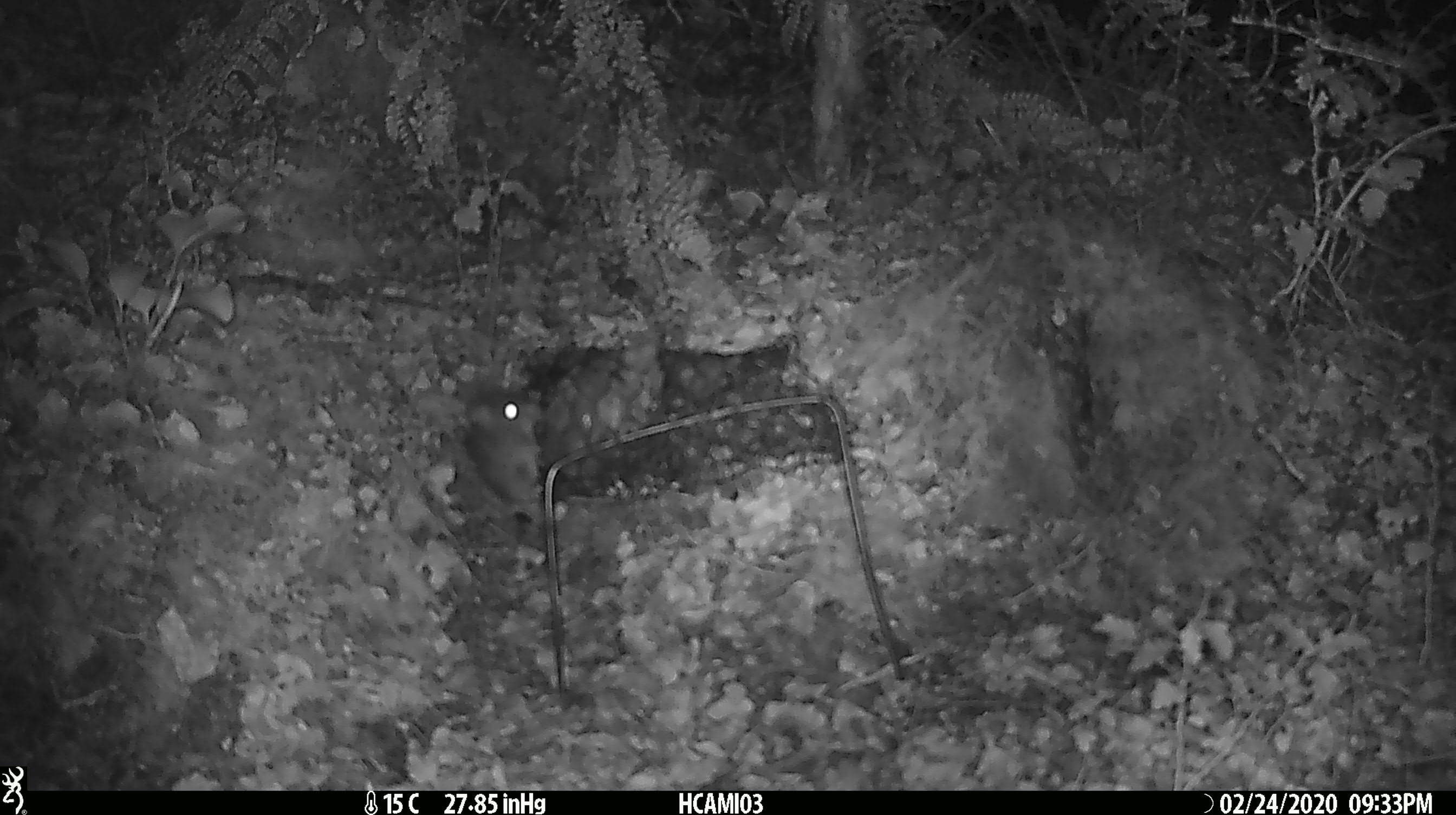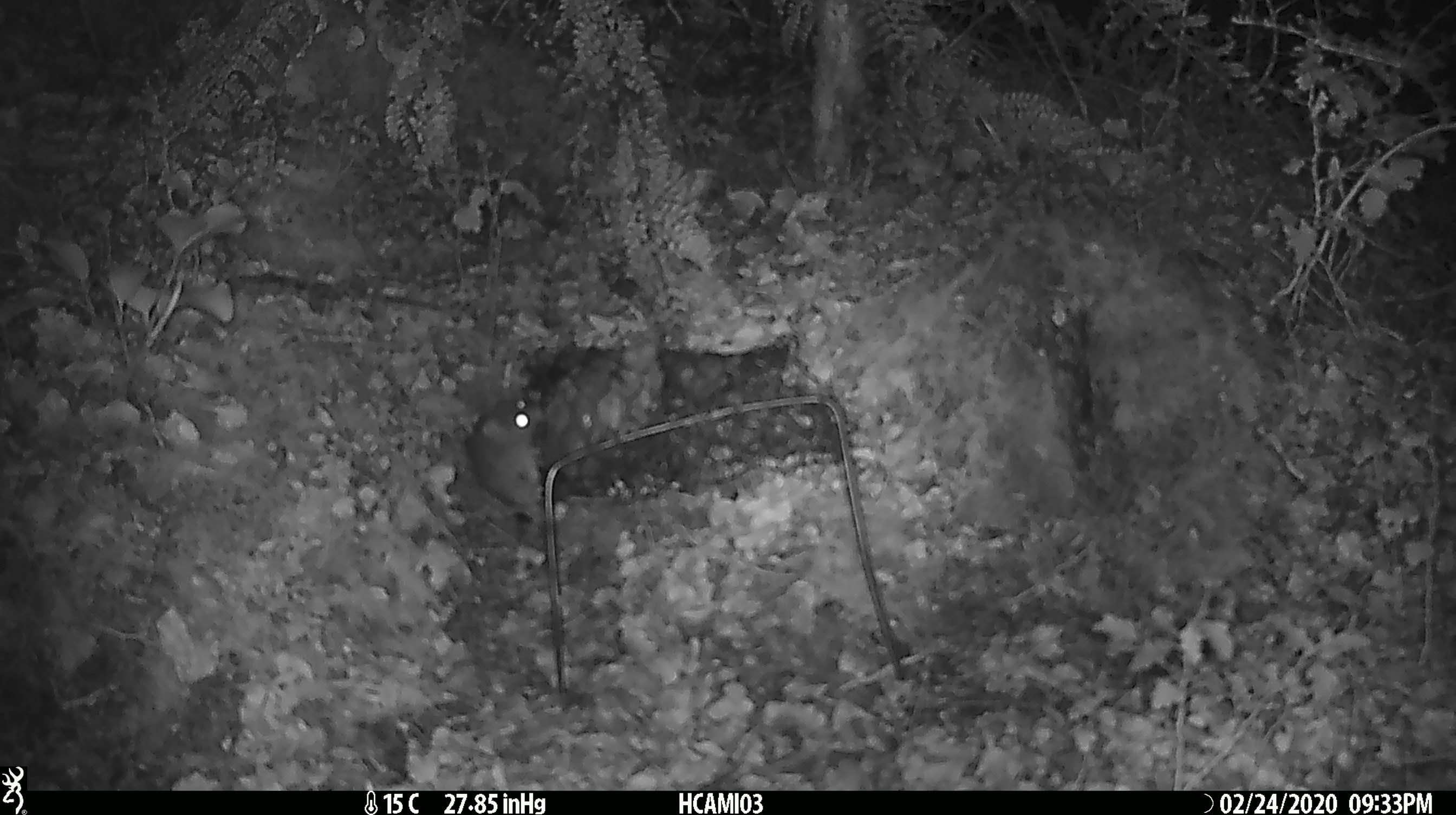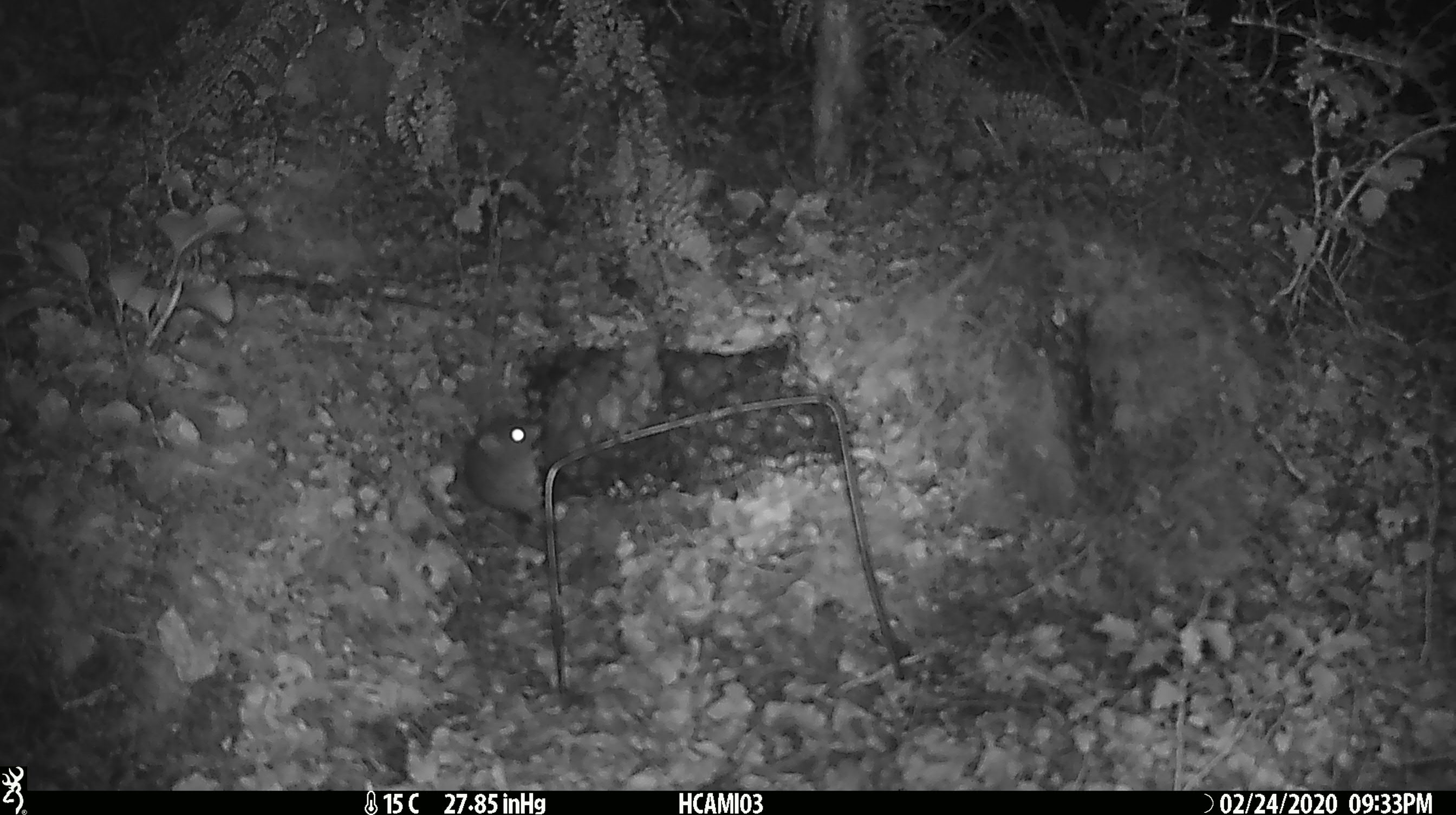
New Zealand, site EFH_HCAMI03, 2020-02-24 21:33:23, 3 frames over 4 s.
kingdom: Animalia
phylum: Chordata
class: Mammalia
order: Rodentia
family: Muridae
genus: Mus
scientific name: Mus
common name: mouse